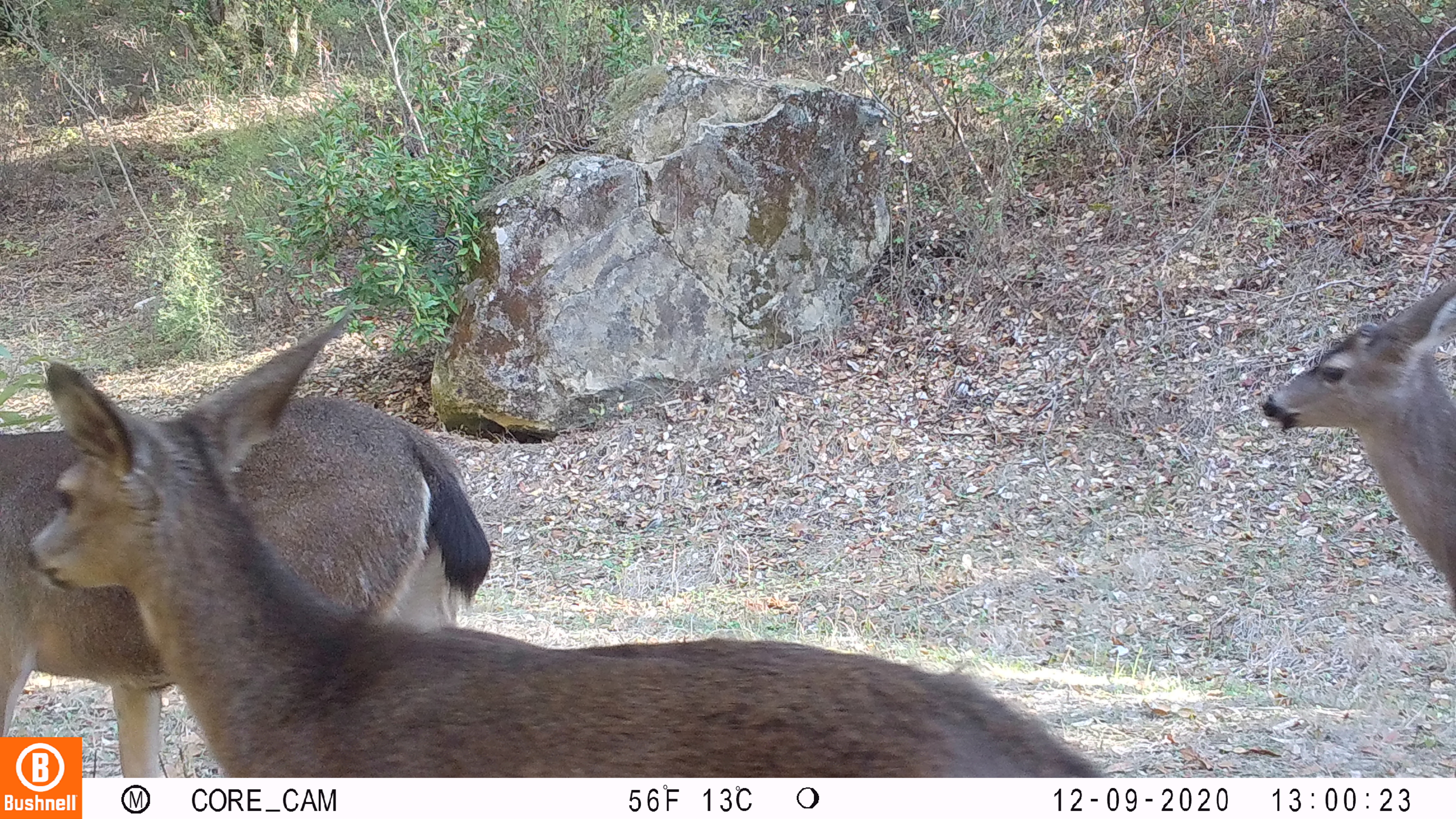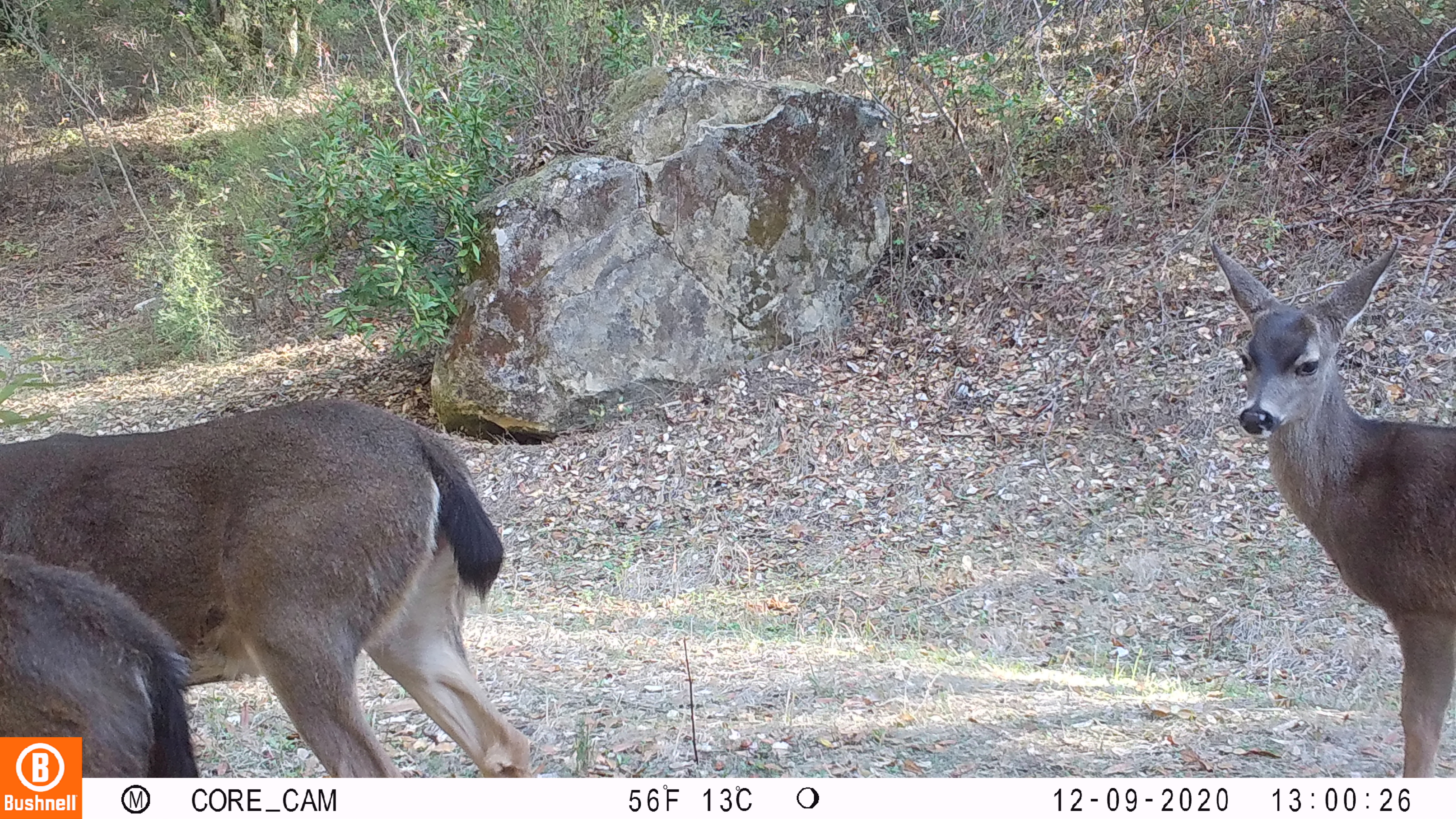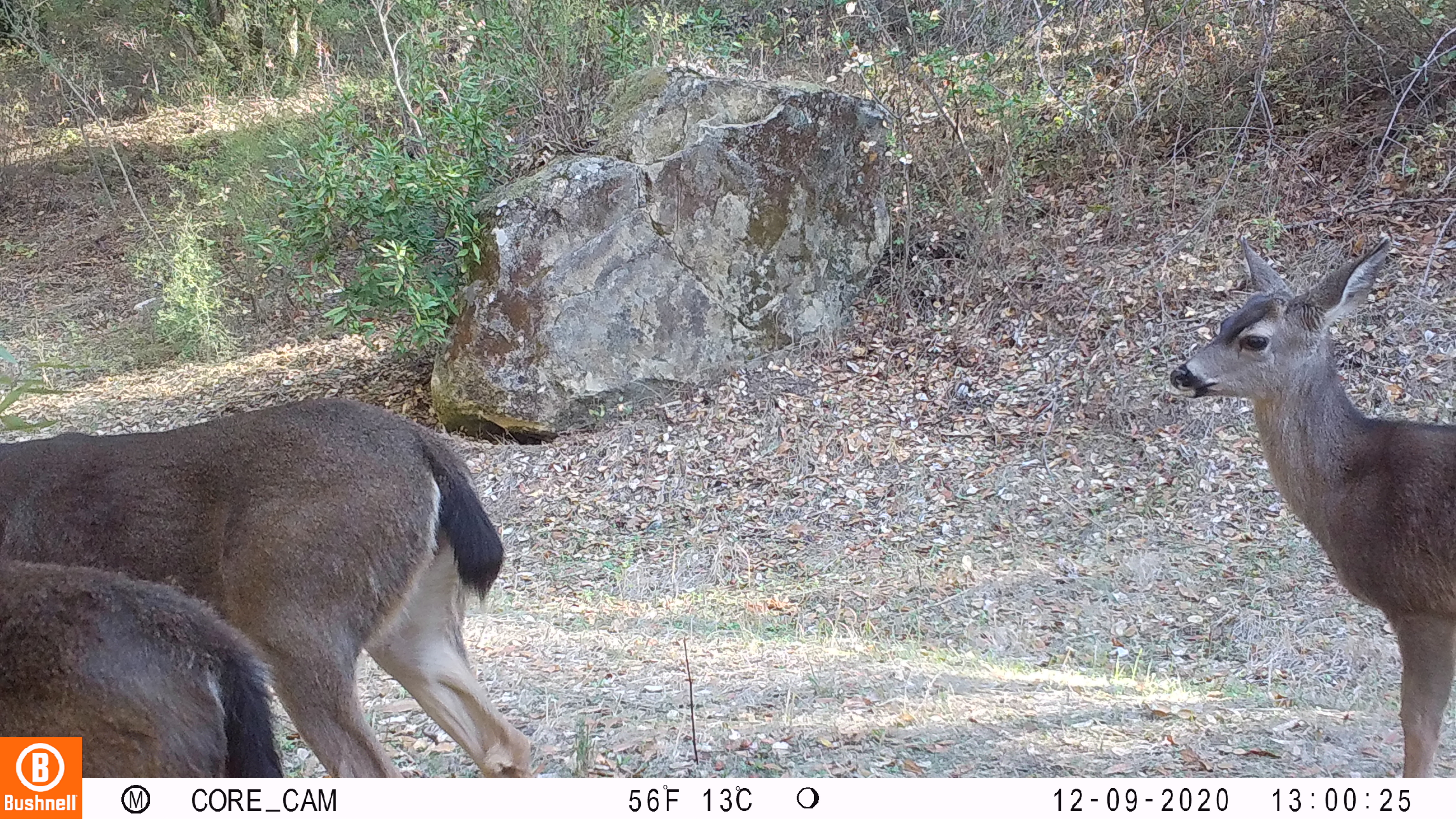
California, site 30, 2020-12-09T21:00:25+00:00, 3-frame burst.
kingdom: Animalia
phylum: Chordata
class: Mammalia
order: Artiodactyla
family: Cervidae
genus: Odocoileus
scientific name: Odocoileus hemionus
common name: mule deer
Mule deer (Odocoileus hemionus).